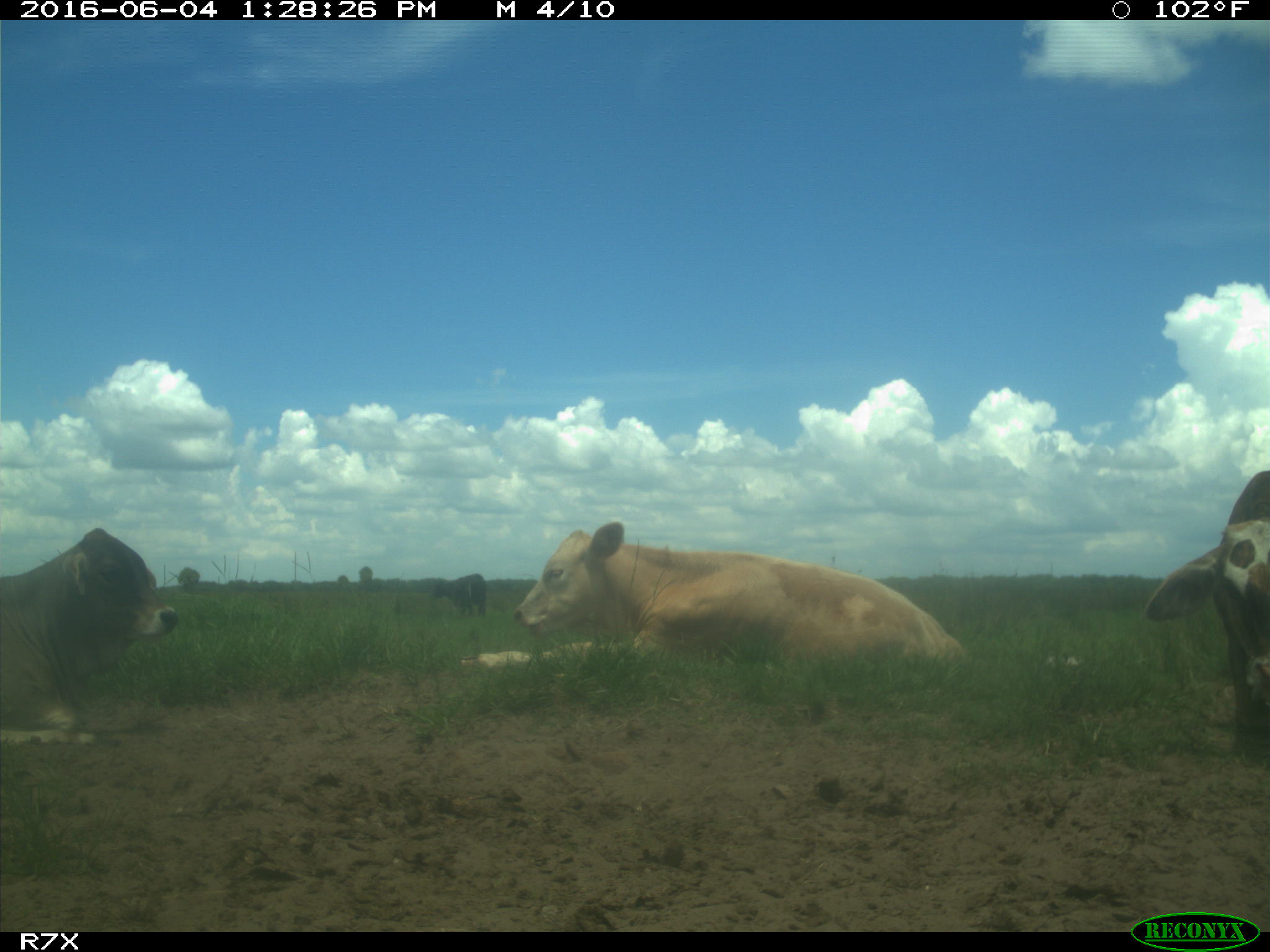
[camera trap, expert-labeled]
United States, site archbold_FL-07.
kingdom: Animalia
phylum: Chordata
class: Mammalia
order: Artiodactyla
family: Bovidae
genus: Bos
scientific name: Bos taurus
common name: domestic cow